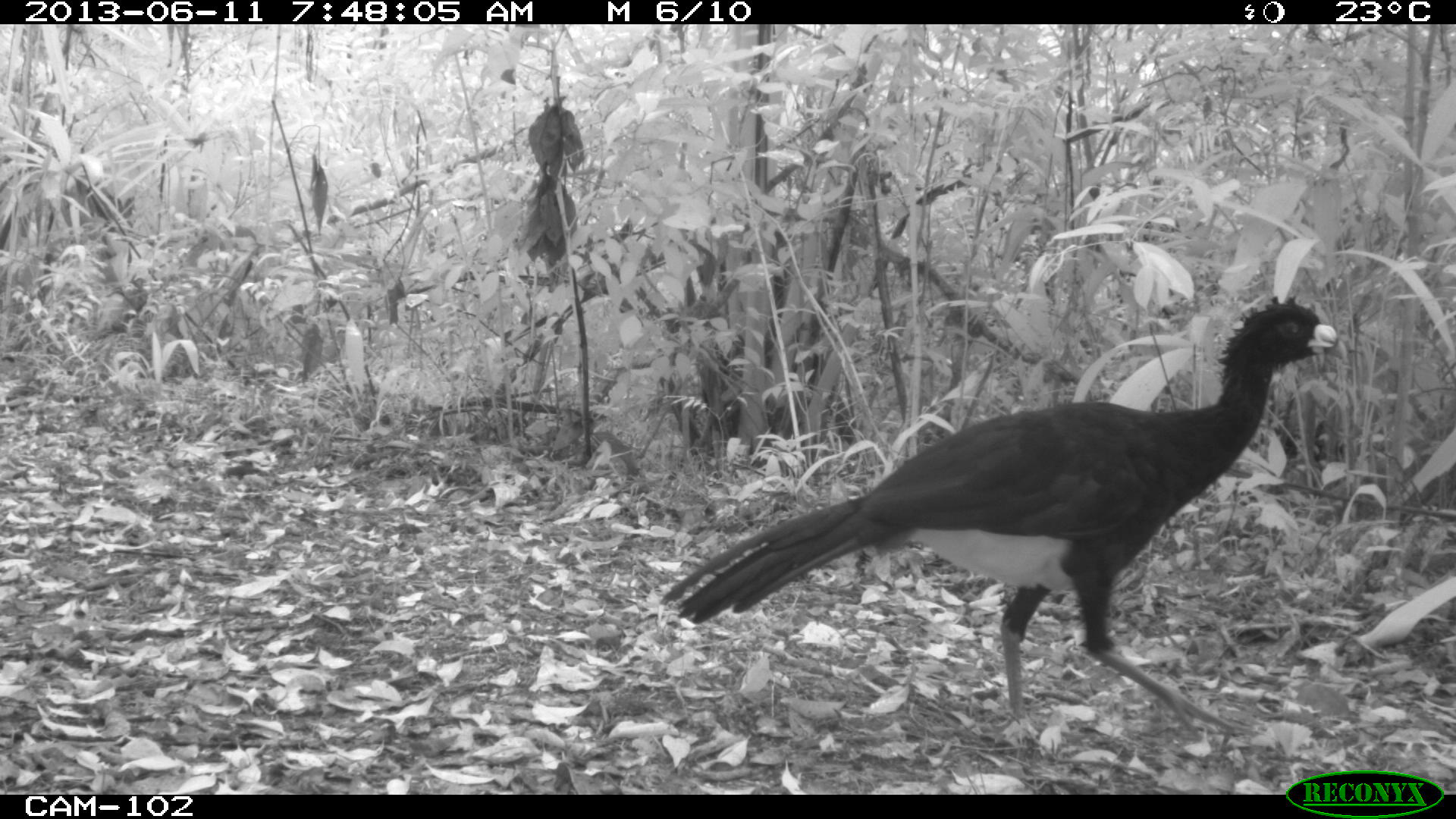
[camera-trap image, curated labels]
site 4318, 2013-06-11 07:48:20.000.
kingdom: Animalia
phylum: Chordata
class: Aves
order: Galliformes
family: Cracidae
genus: Crax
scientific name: Crax rubra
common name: great curassow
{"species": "Crax rubra (great curassow)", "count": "1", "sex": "male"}